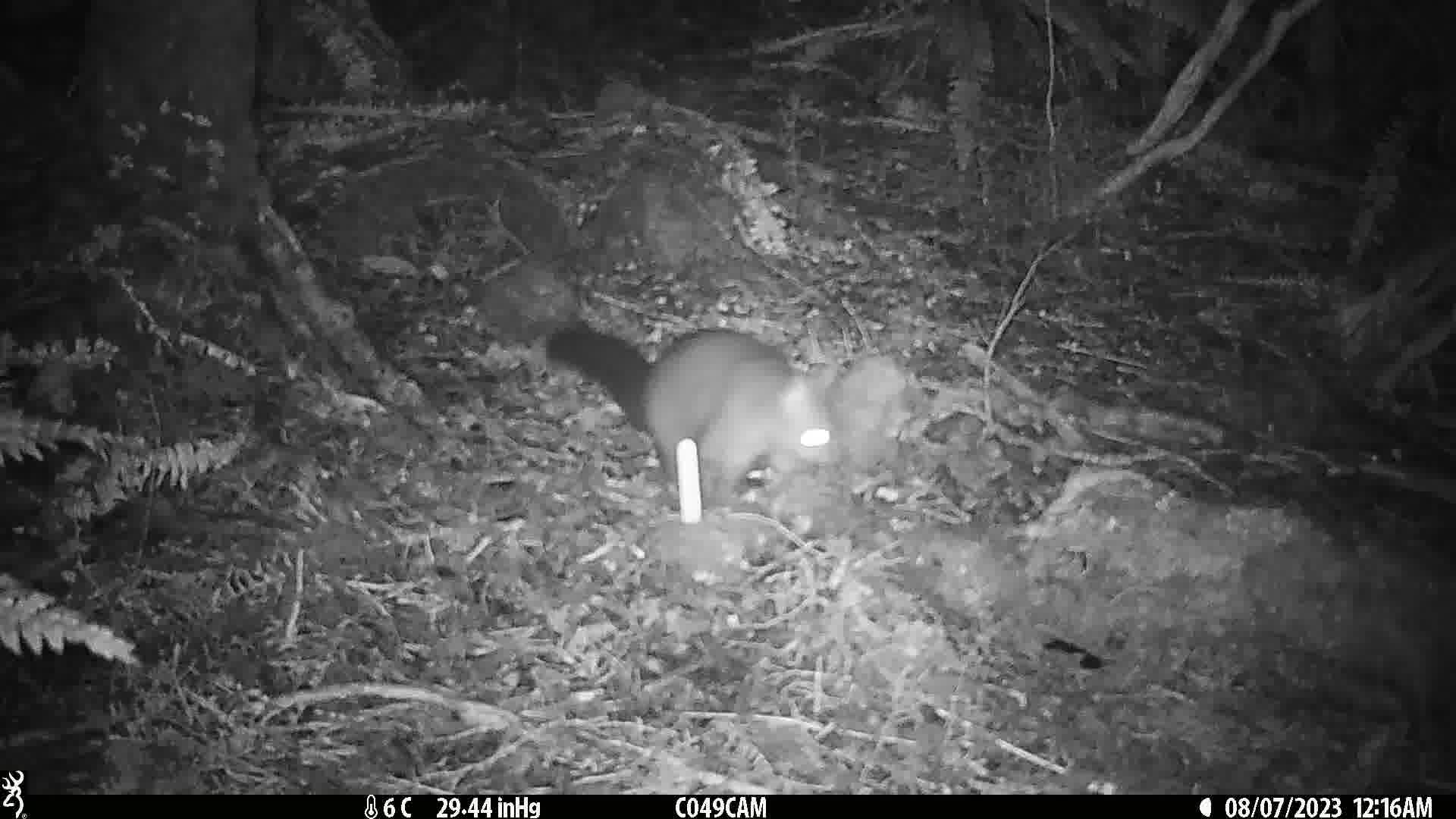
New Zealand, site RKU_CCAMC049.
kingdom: Animalia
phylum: Chordata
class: Mammalia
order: Diprotodontia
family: Phalangeridae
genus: Trichosurus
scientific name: Trichosurus vulpecula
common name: common brushtail possum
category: possum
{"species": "possum (common brushtail possum) (Trichosurus vulpecula)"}